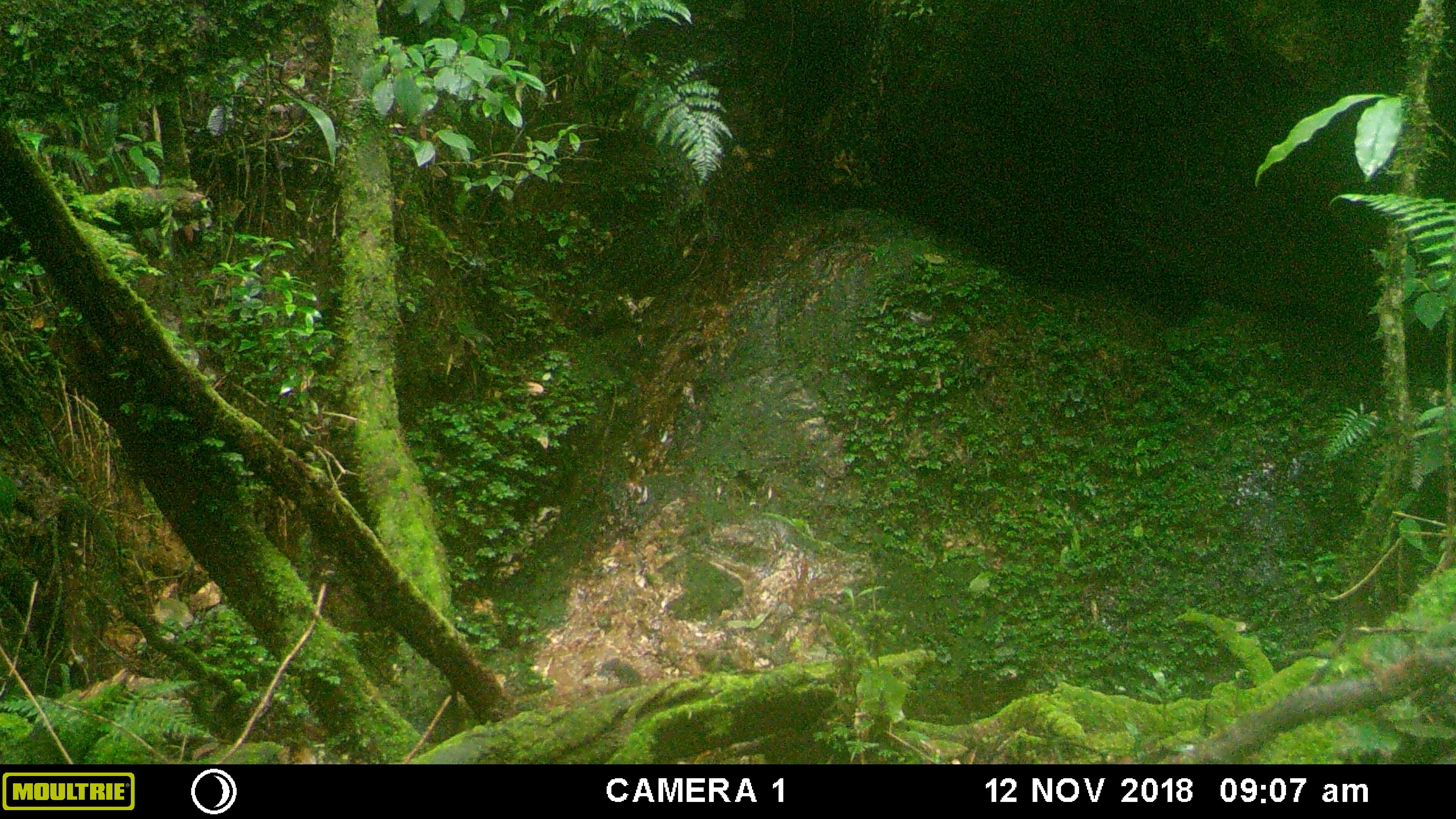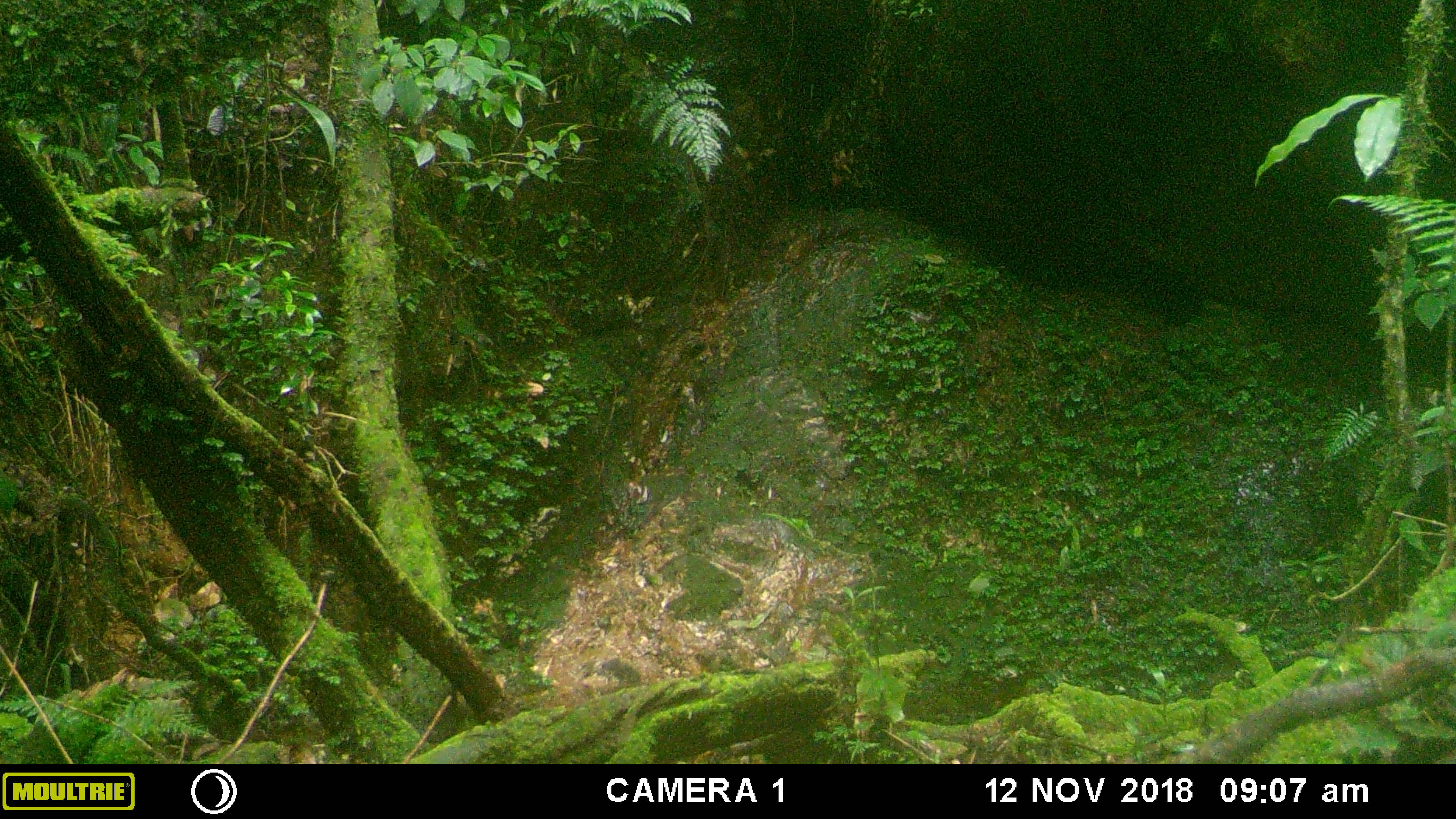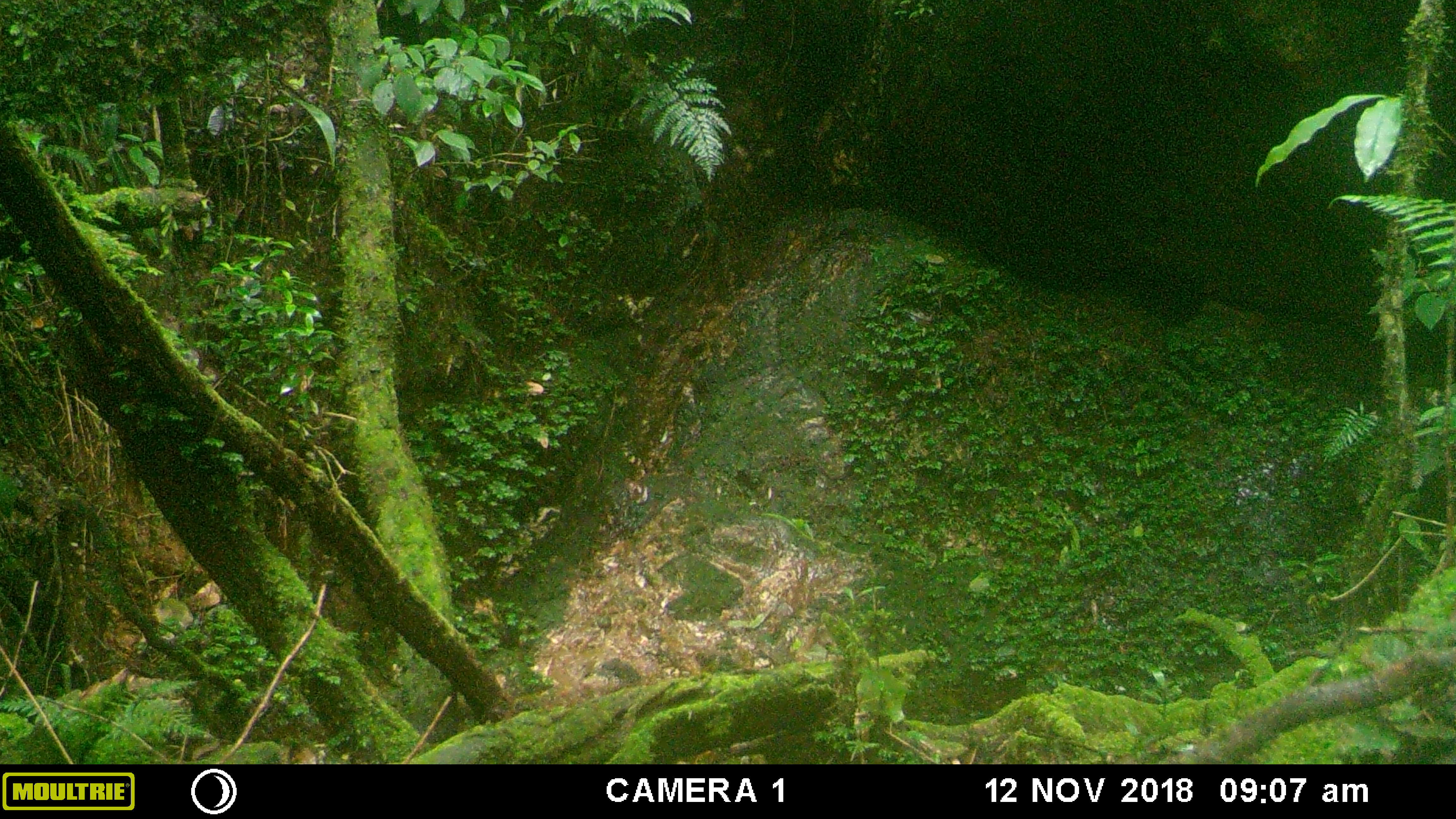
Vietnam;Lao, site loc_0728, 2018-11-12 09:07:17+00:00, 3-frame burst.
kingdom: Animalia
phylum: Chordata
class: Aves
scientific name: Aves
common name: bird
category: unidentified bird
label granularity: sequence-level